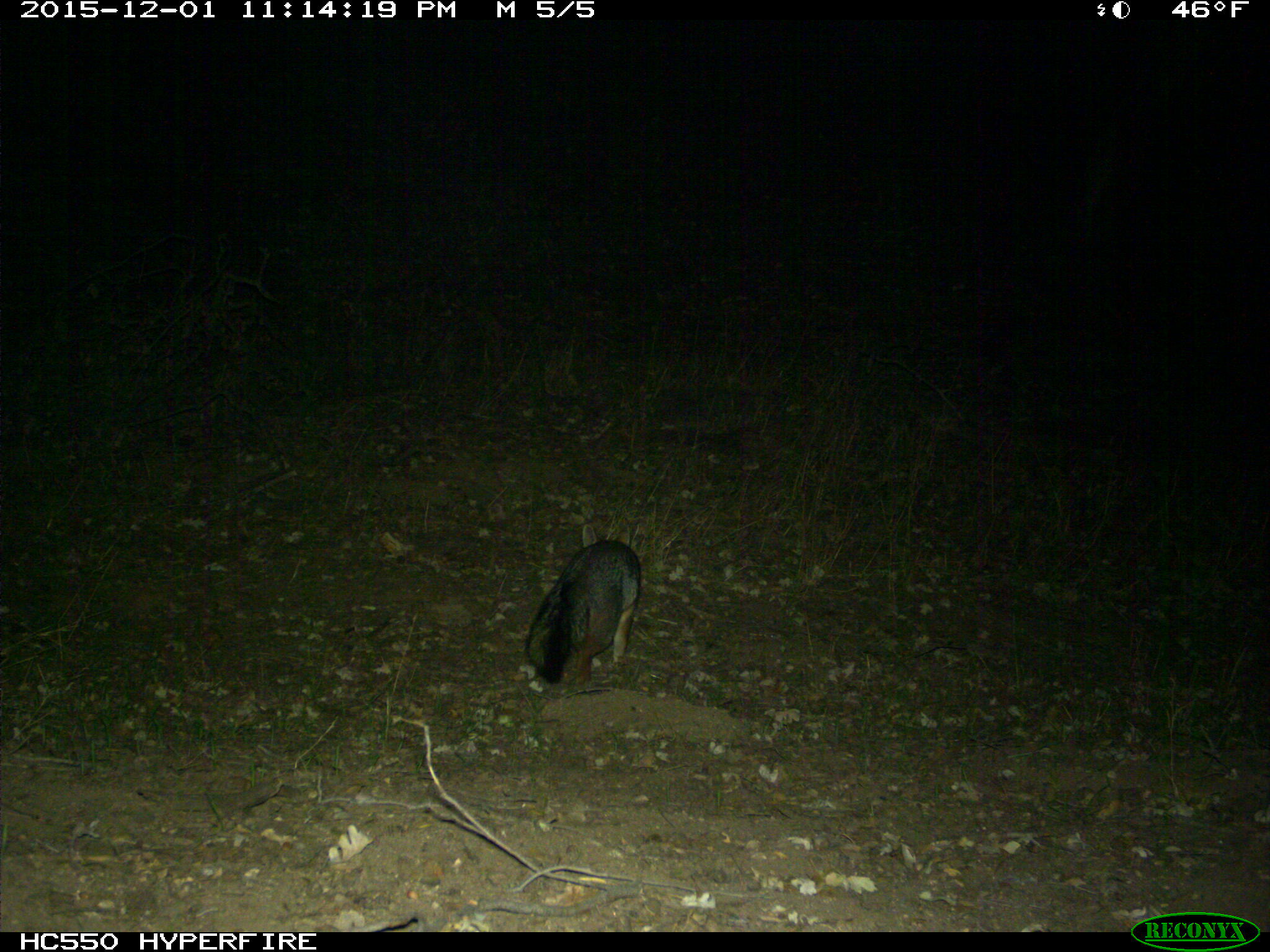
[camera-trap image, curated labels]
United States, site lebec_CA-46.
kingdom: Animalia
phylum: Chordata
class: Mammalia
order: Carnivora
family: Canidae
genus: Urocyon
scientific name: Urocyon cinereoargenteus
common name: gray fox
Urocyon cinereoargenteus (gray fox).